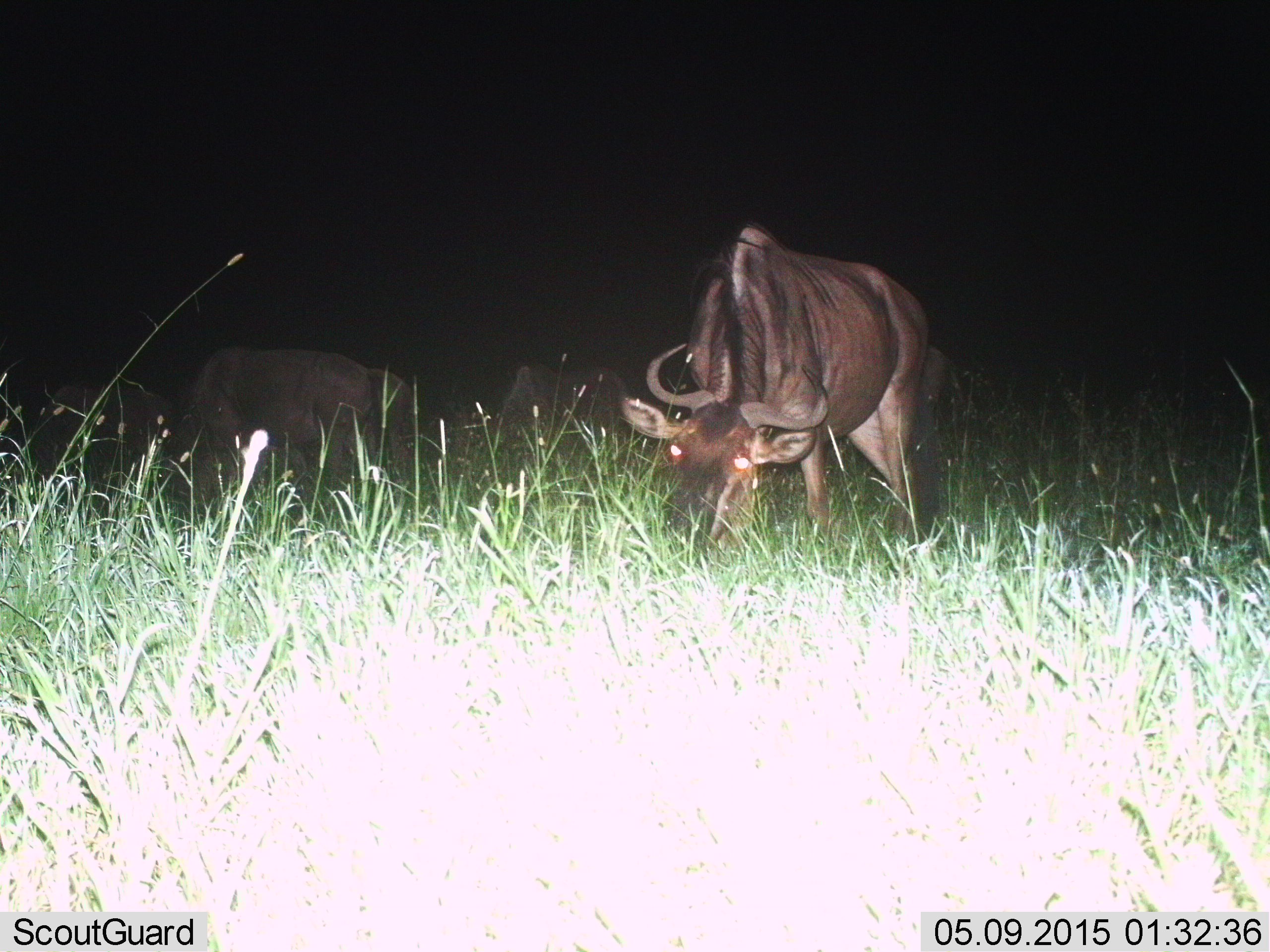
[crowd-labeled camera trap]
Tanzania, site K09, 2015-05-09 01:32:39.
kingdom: Animalia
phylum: Chordata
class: Mammalia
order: Artiodactyla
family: Bovidae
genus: Connochaetes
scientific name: Connochaetes taurinus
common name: blue wildebeest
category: wildebeest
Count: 3.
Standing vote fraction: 20%.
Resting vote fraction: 0%.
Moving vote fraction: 0%.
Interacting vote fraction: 0%.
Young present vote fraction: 0%.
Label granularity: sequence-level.